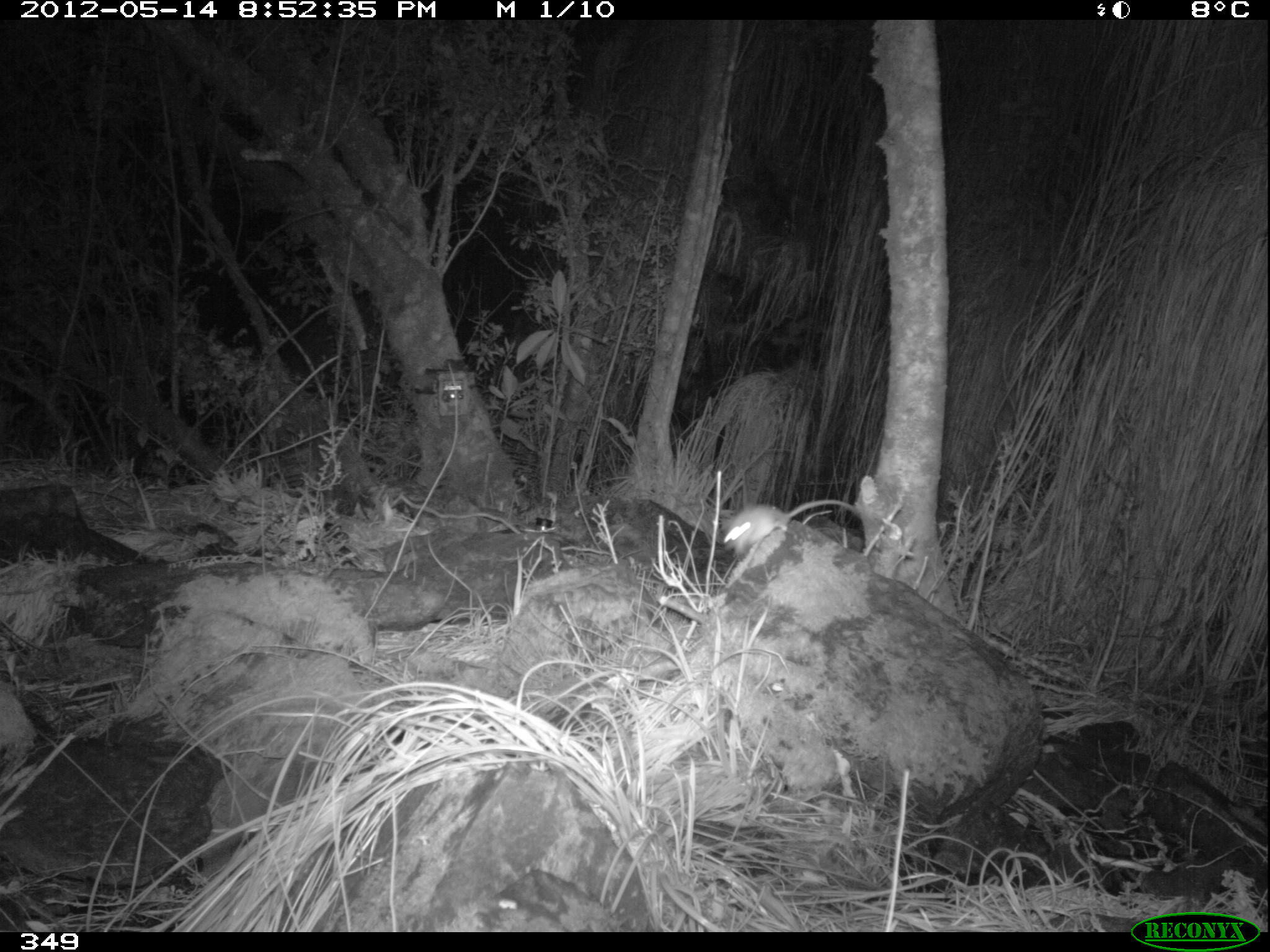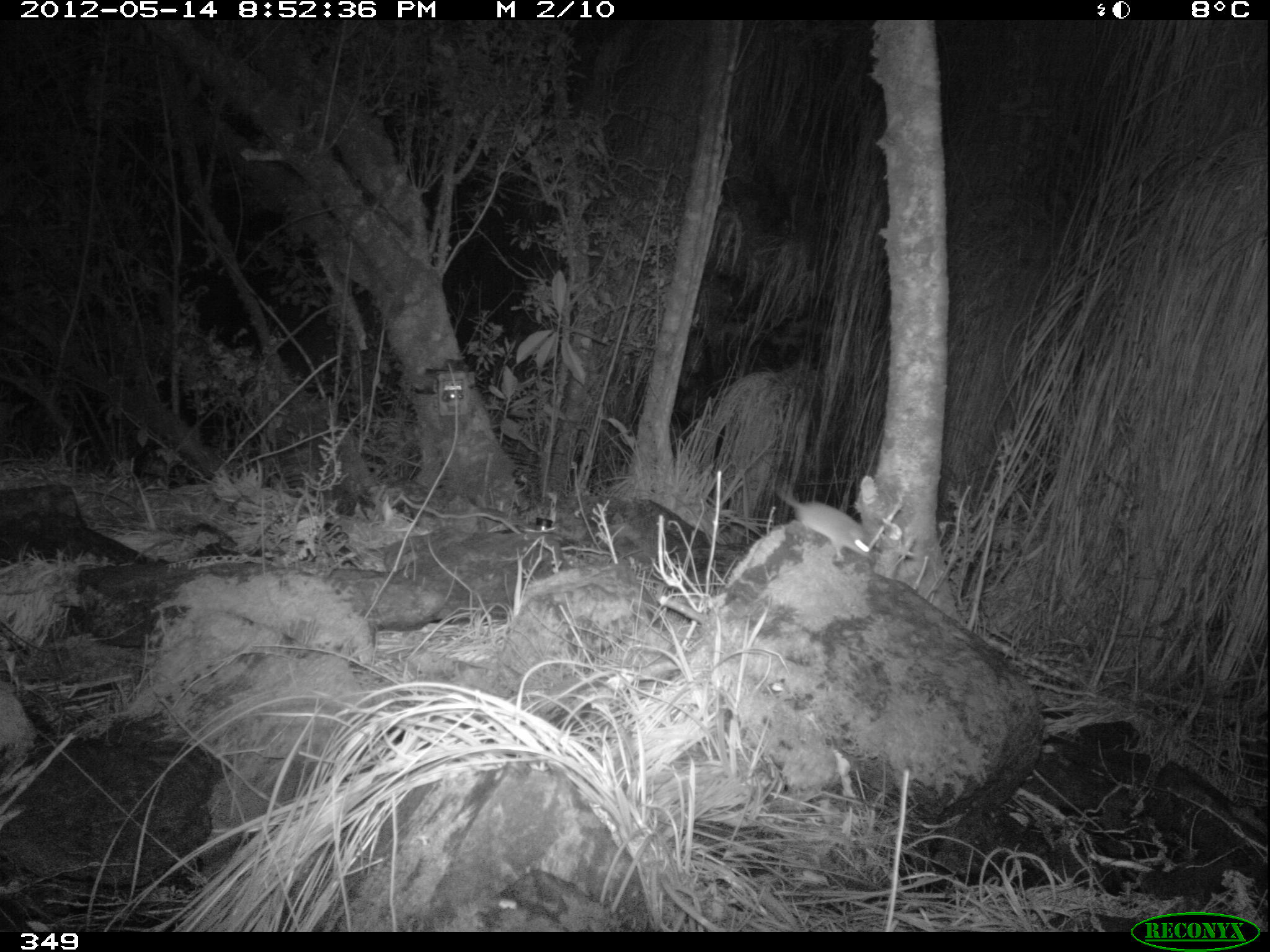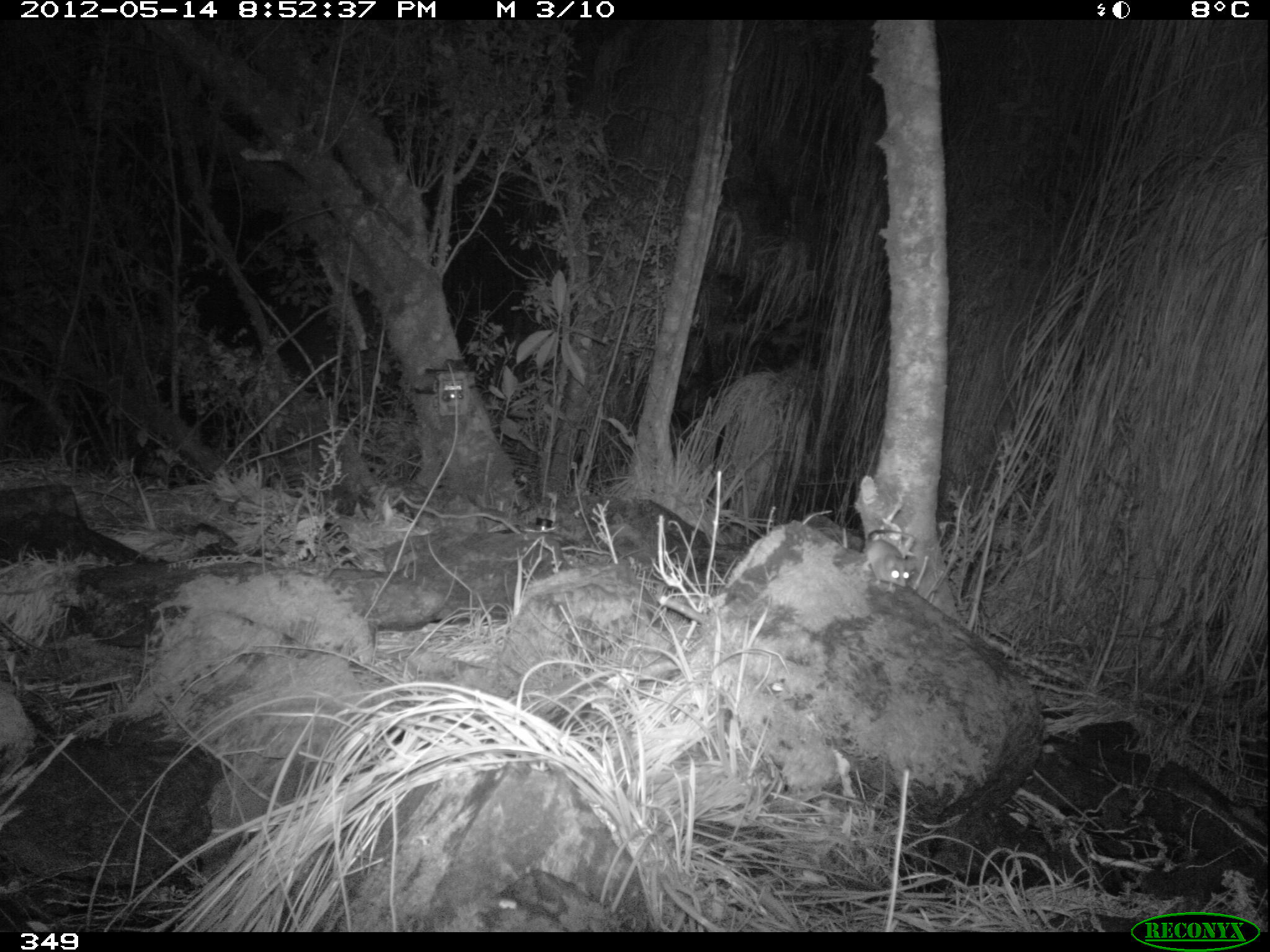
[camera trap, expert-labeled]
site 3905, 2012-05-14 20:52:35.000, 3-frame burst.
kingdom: Animalia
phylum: Chordata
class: Mammalia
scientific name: Marsupialia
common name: marsupials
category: unknown marsupial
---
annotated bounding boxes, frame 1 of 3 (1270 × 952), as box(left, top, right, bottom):
unknown marsupial: box(722, 499, 860, 557)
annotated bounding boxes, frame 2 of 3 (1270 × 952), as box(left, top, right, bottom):
unknown marsupial: box(778, 489, 872, 559)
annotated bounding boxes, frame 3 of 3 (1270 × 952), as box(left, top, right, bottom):
unknown marsupial: box(861, 528, 916, 591)